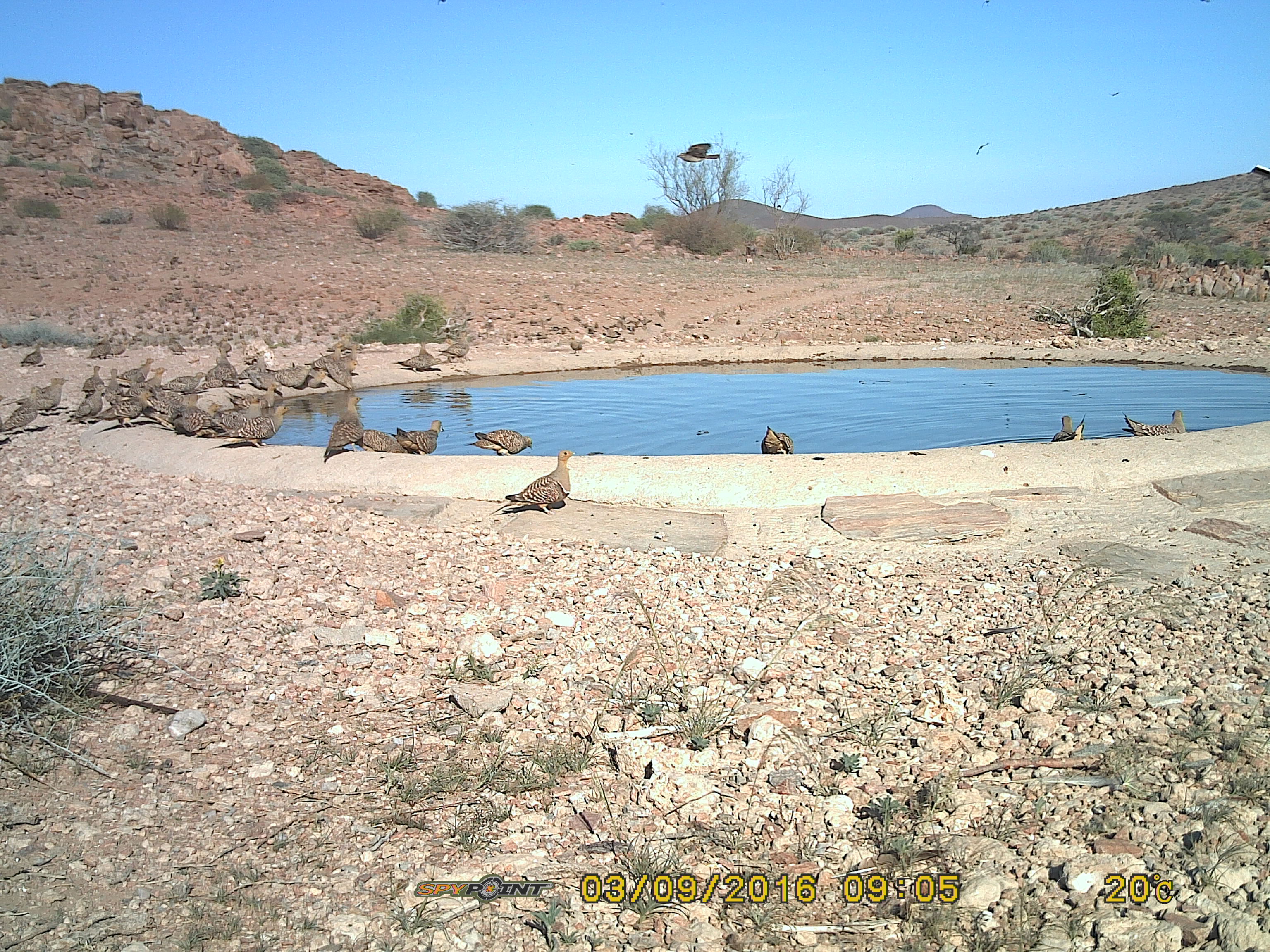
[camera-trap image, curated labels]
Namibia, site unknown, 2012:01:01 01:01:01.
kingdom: Animalia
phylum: Chordata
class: Aves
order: Pterocliformes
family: Pteroclidae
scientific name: Pteroclidae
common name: sandgrouse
Pteroclidae (sandgrouse).